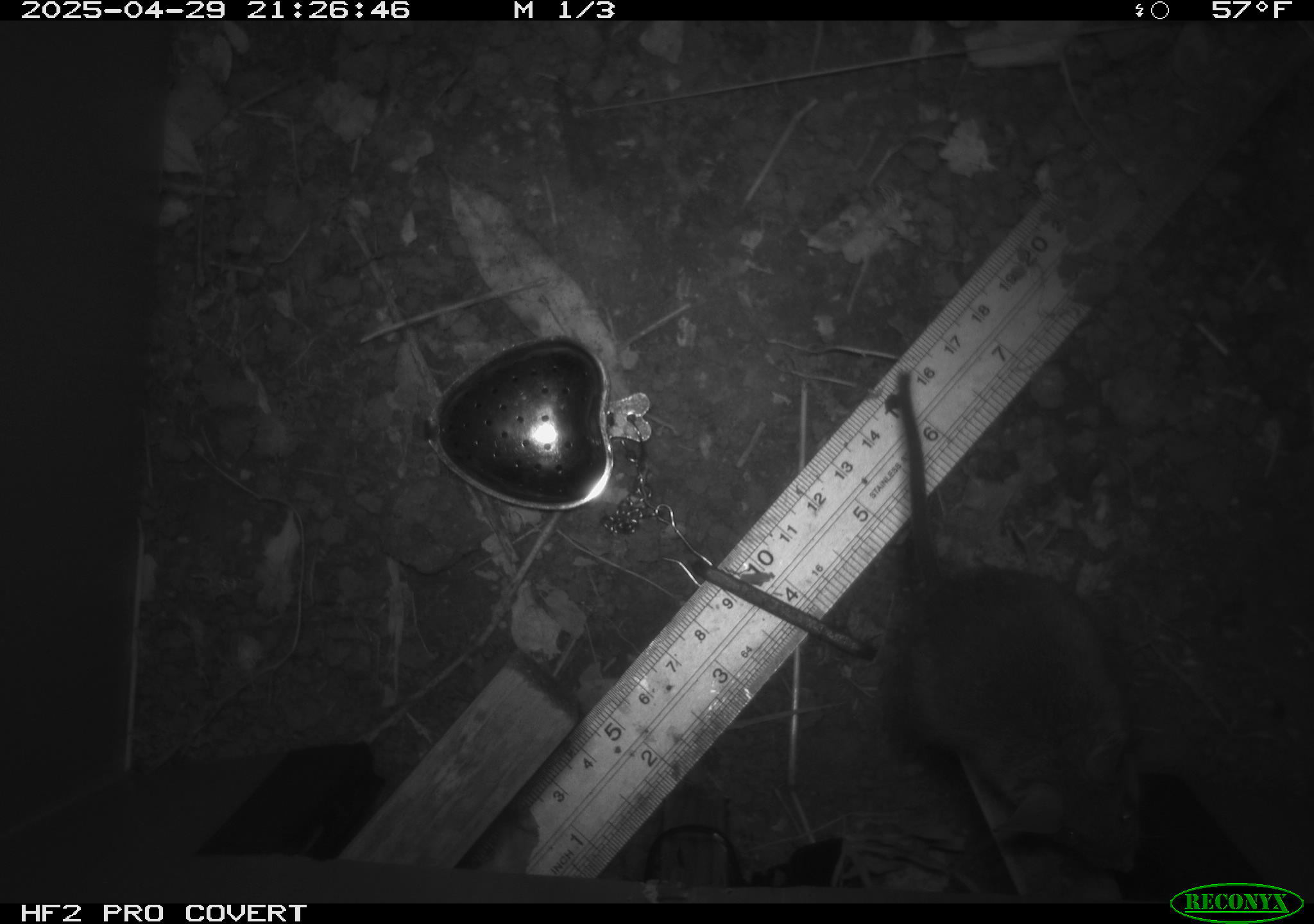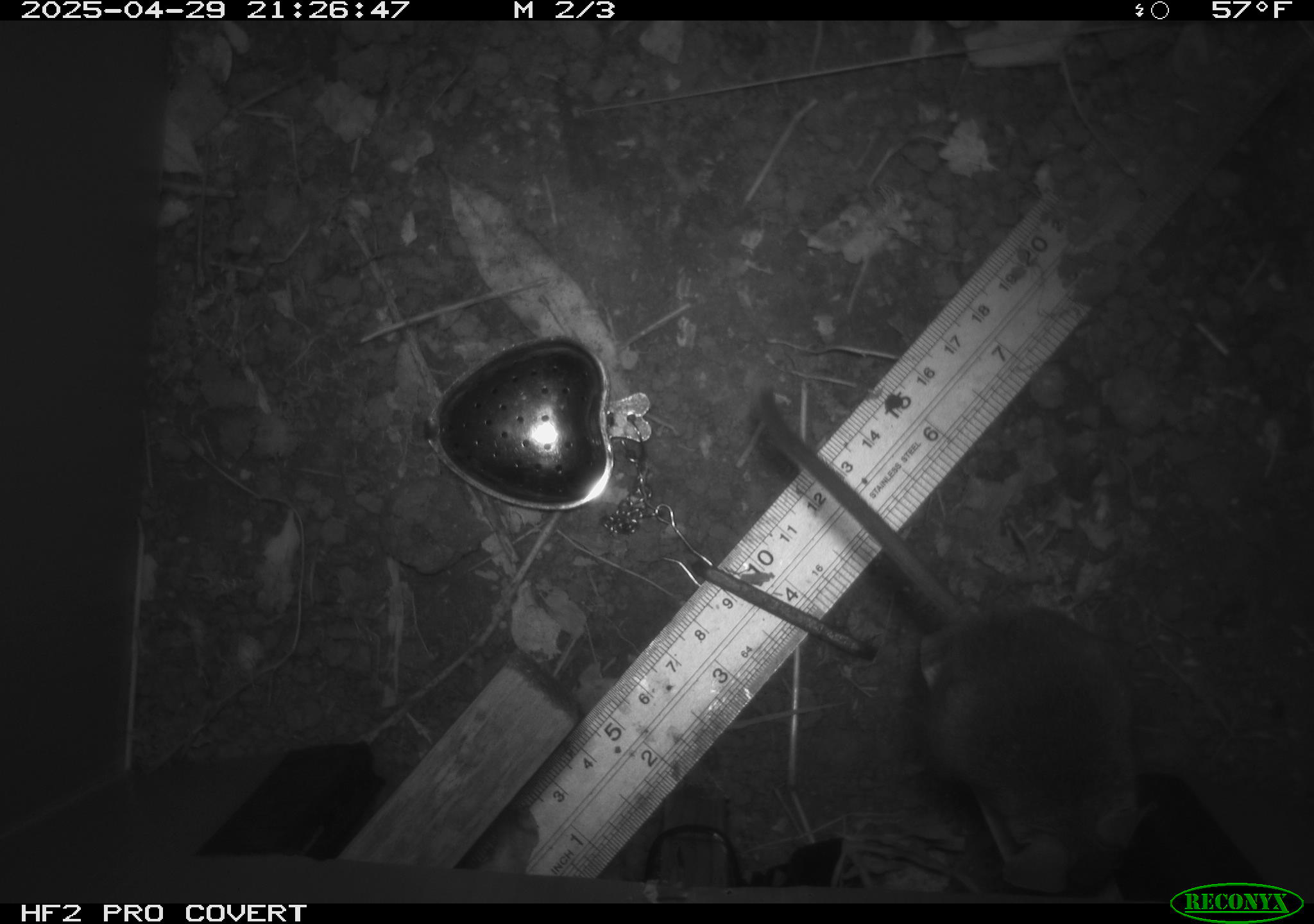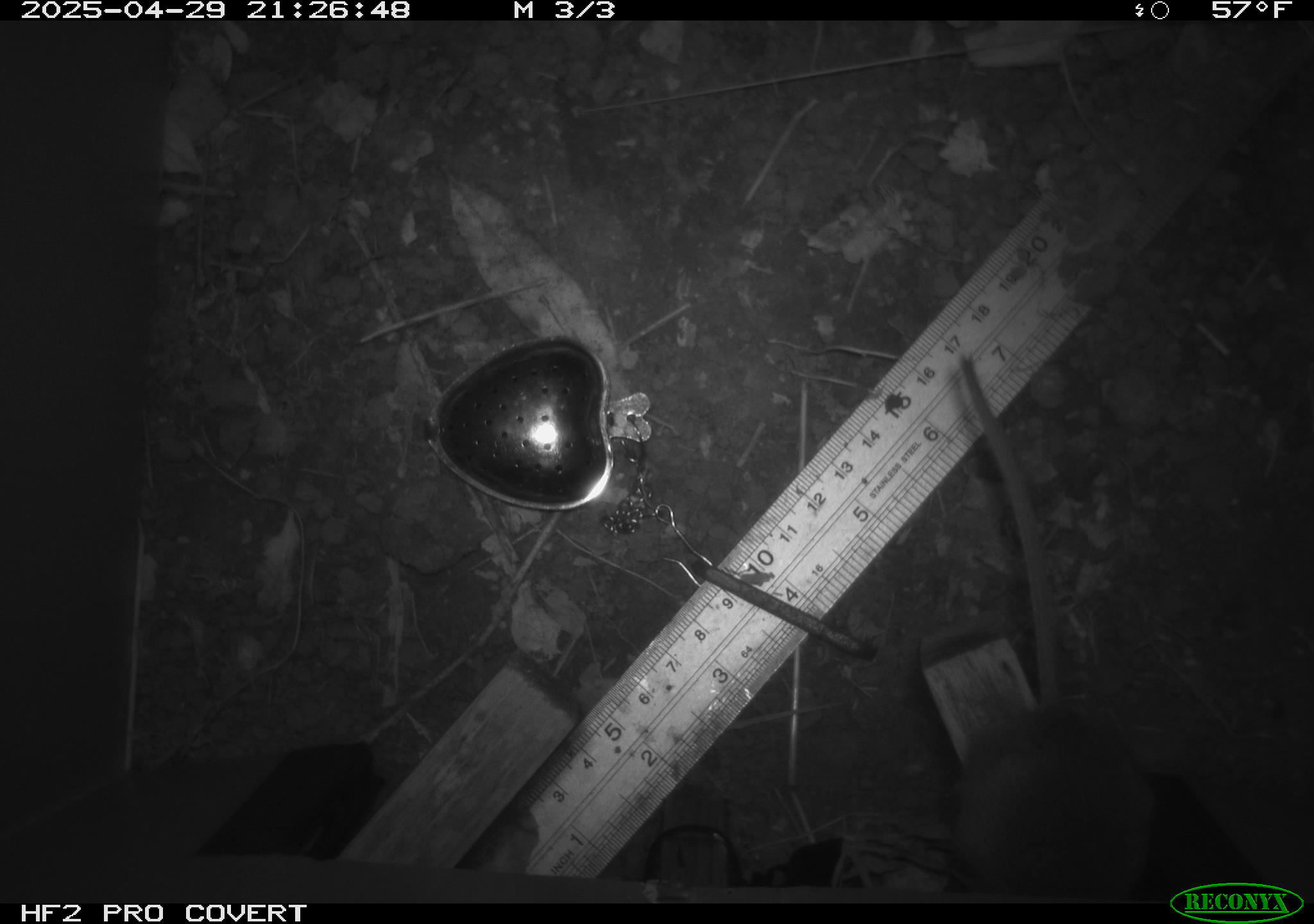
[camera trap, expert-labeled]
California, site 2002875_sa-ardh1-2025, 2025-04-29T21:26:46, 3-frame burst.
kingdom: Animalia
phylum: Chordata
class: Mammalia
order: Rodentia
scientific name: Rodentia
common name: mouse species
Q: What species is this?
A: Mouse species (Rodentia).